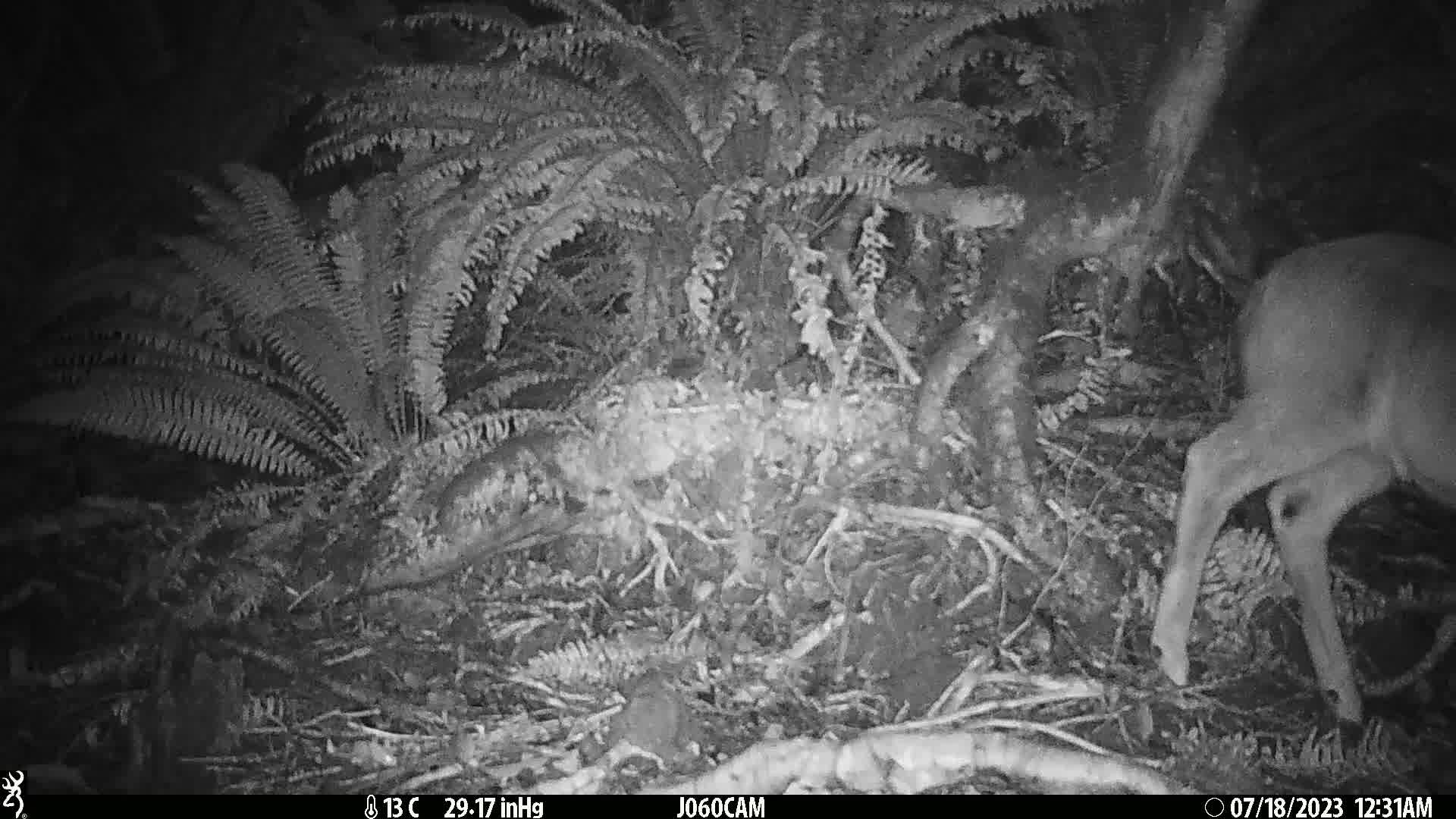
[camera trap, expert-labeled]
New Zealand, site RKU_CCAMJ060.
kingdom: Animalia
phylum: Chordata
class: Mammalia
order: Artiodactyla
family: Cervidae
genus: Odocoileus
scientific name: Odocoileus virginianus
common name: white-tailed deer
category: white tailed deer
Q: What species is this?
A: White tailed deer (white-tailed deer) (Odocoileus virginianus).